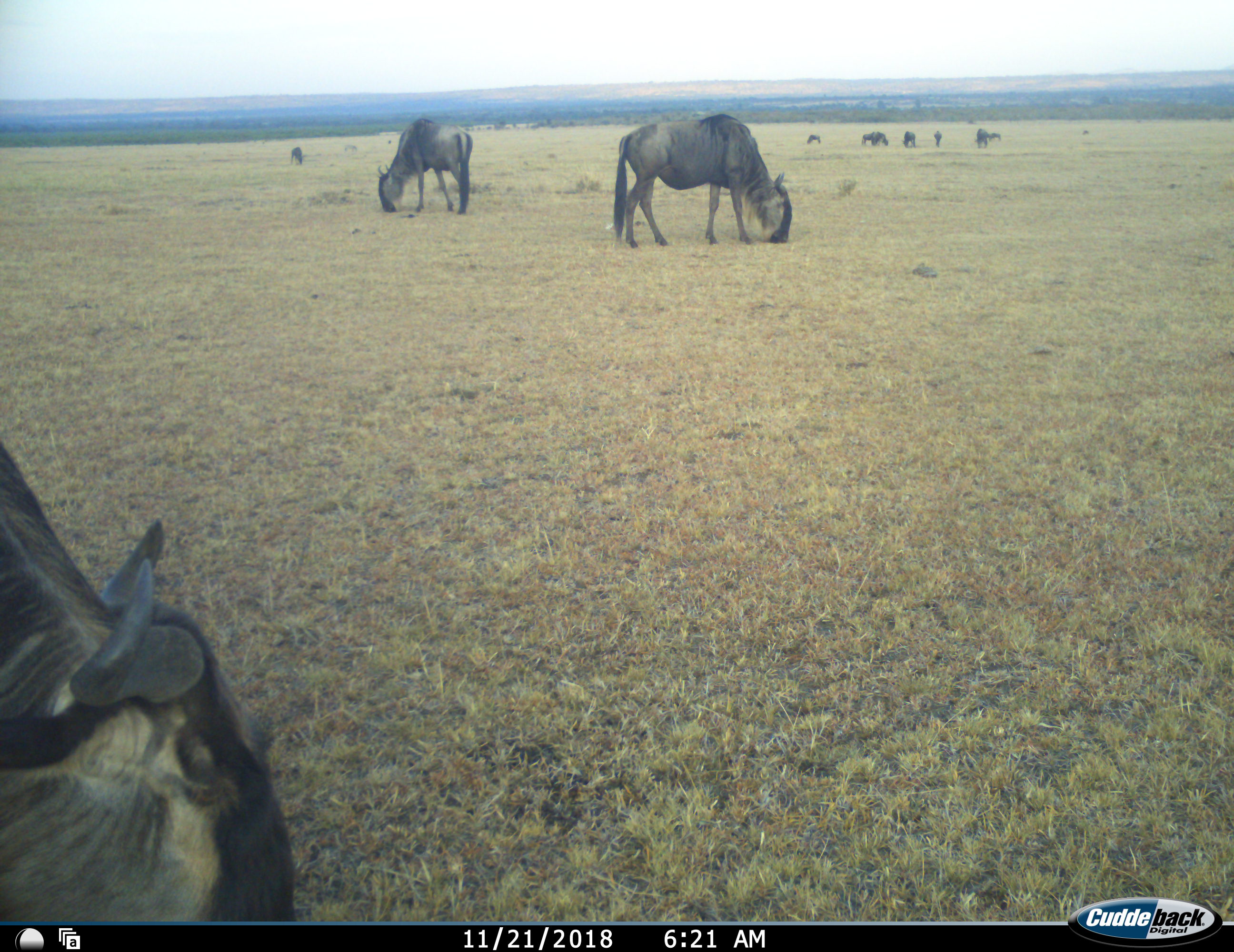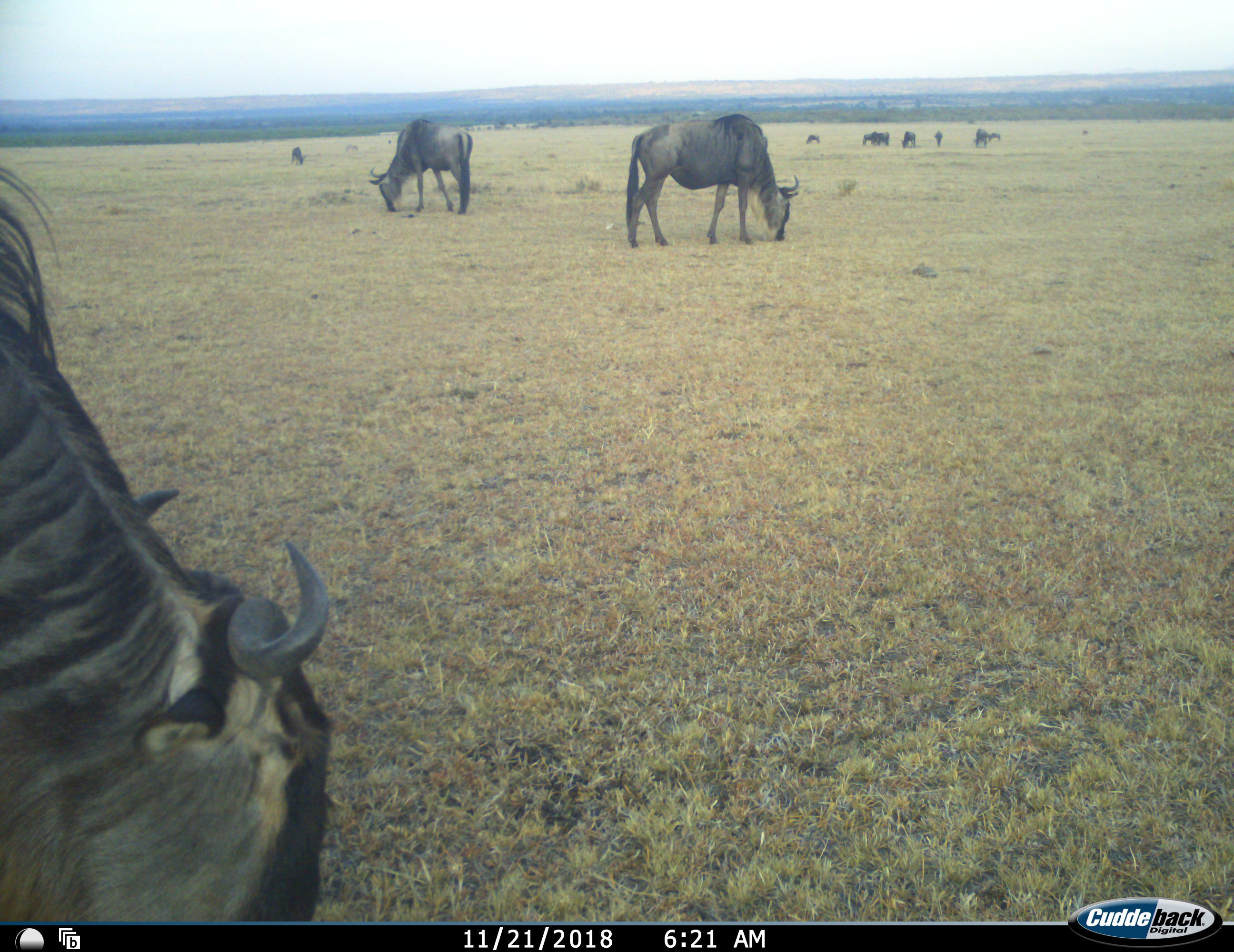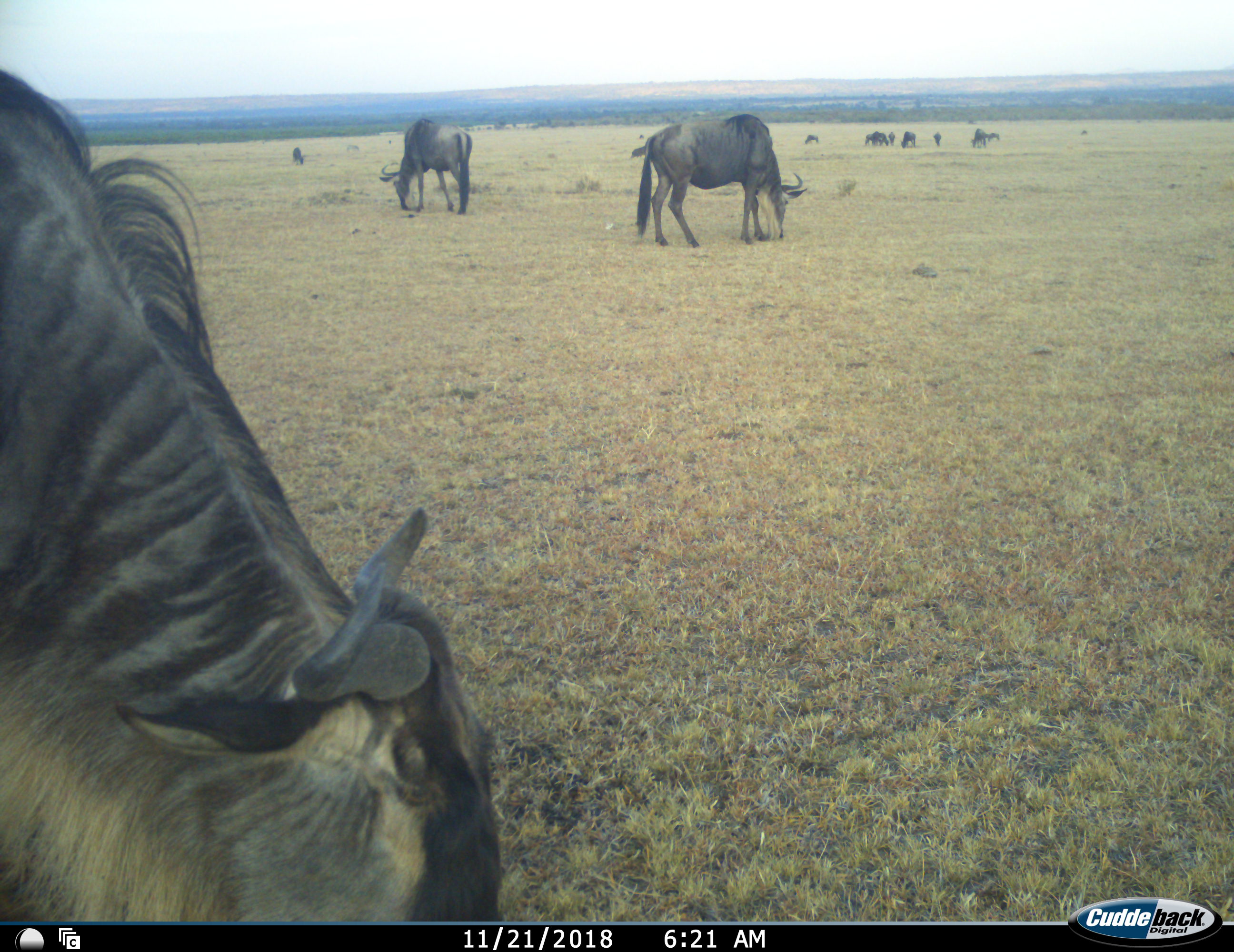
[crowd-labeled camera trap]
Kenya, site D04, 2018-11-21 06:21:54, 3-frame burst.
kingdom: Animalia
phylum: Chordata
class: Mammalia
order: Artiodactyla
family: Bovidae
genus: Connochaetes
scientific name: Connochaetes taurinus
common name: common wildebeest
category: wildebeest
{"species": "wildebeest (common wildebeest) (Connochaetes taurinus)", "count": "11-50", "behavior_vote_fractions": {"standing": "40%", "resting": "10%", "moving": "30%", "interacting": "10%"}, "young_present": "10%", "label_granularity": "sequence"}